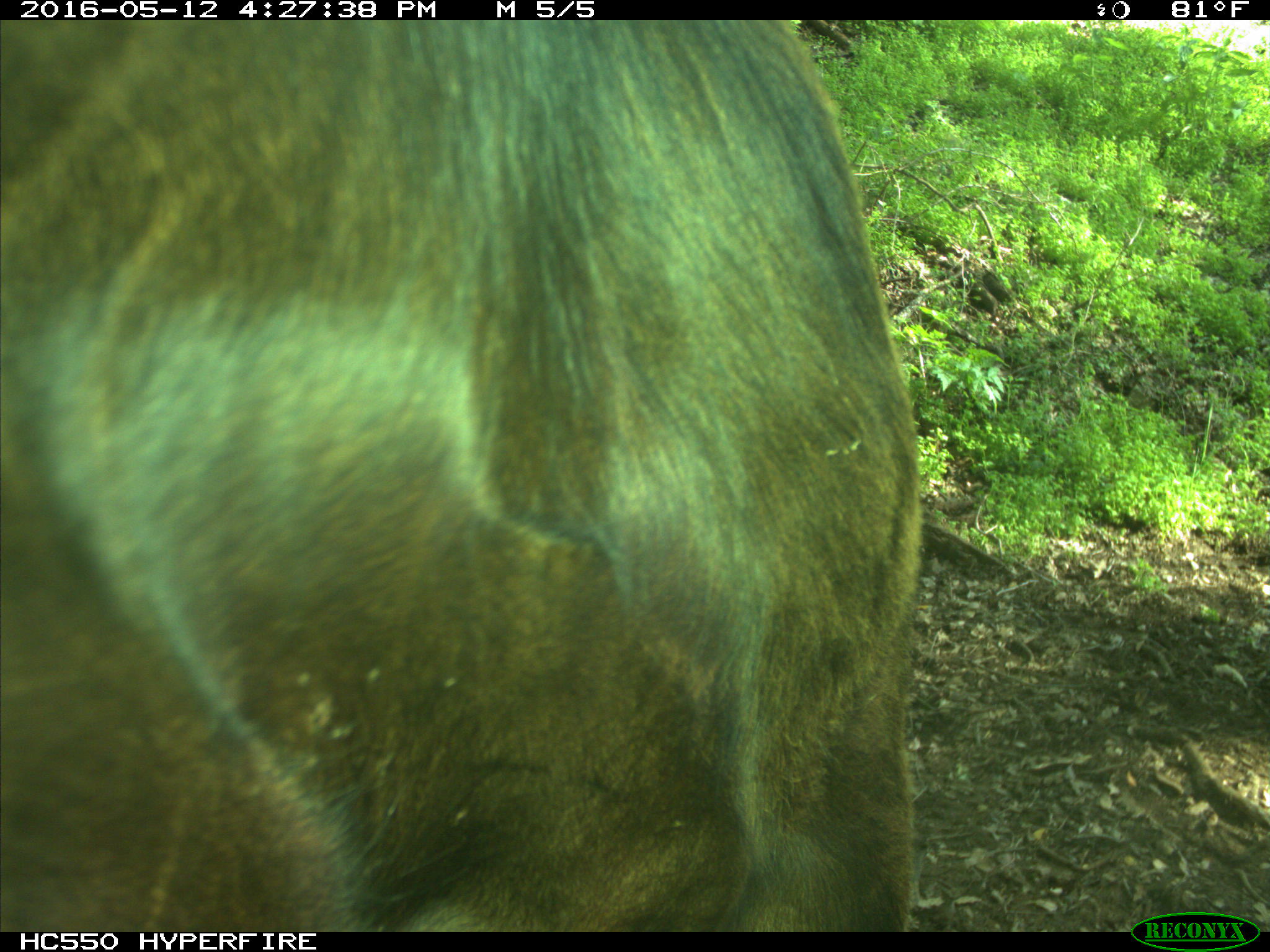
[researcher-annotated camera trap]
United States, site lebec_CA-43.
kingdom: Animalia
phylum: Chordata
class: Mammalia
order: Artiodactyla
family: Bovidae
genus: Bos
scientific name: Bos taurus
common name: domestic cow